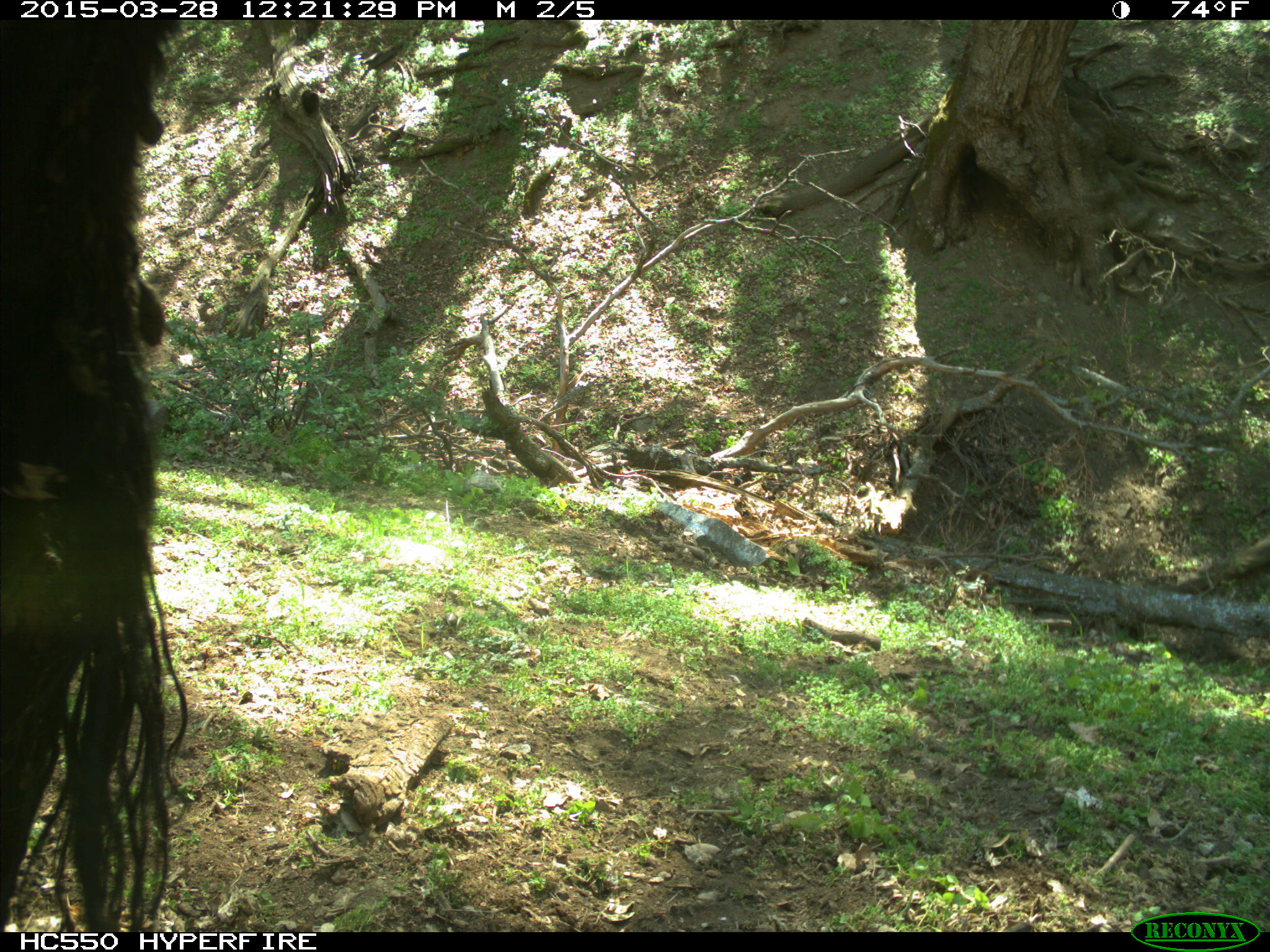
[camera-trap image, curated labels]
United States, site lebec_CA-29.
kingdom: Animalia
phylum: Chordata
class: Mammalia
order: Artiodactyla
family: Bovidae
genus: Bos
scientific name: Bos taurus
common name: domestic cow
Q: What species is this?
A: Bos taurus (domestic cow).